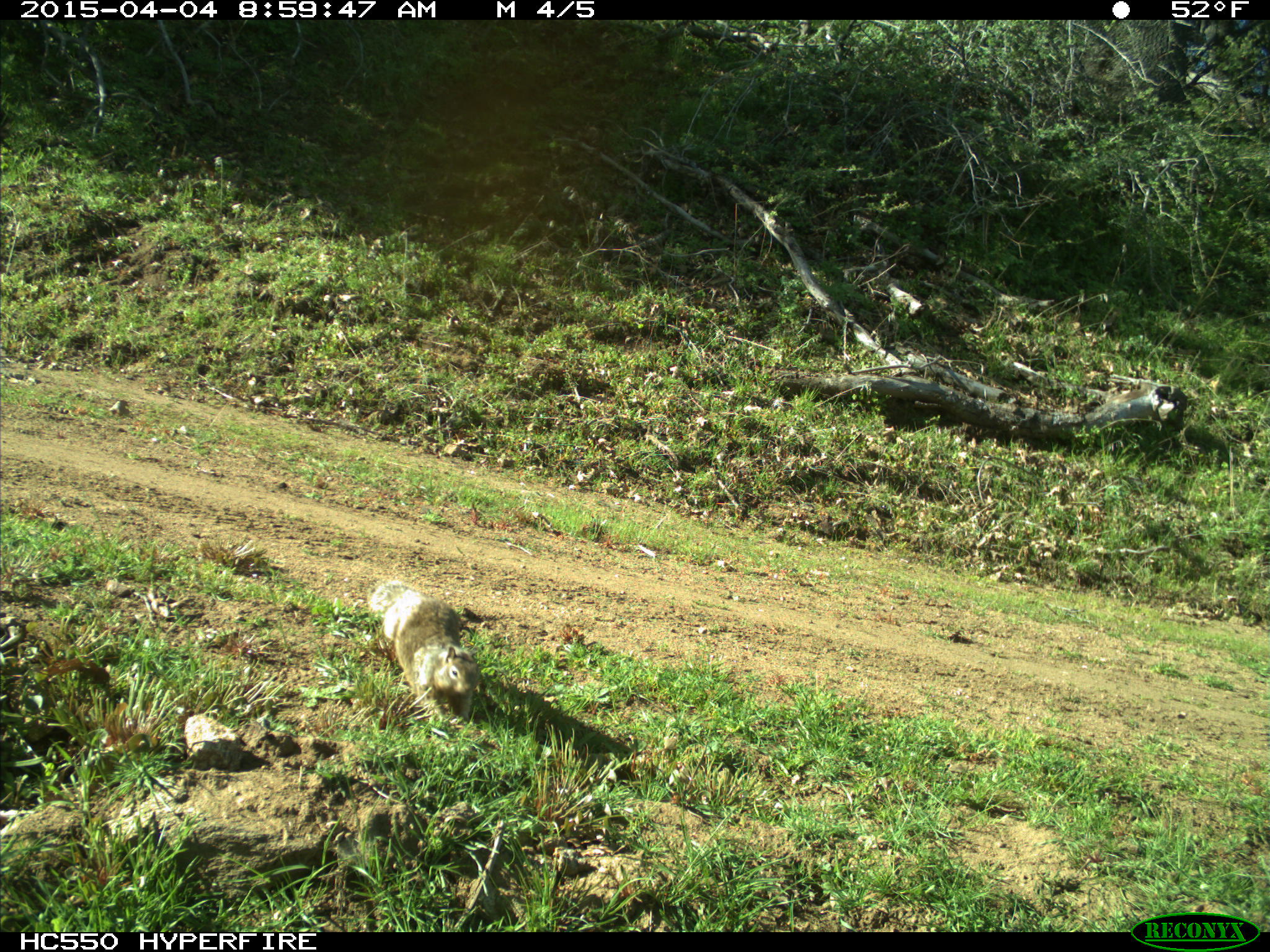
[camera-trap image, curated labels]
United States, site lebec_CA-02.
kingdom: Animalia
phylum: Chordata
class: Mammalia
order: Rodentia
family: Sciuridae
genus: Otospermophilus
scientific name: Otospermophilus beecheyi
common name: california ground squirrel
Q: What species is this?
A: Otospermophilus beecheyi (california ground squirrel).